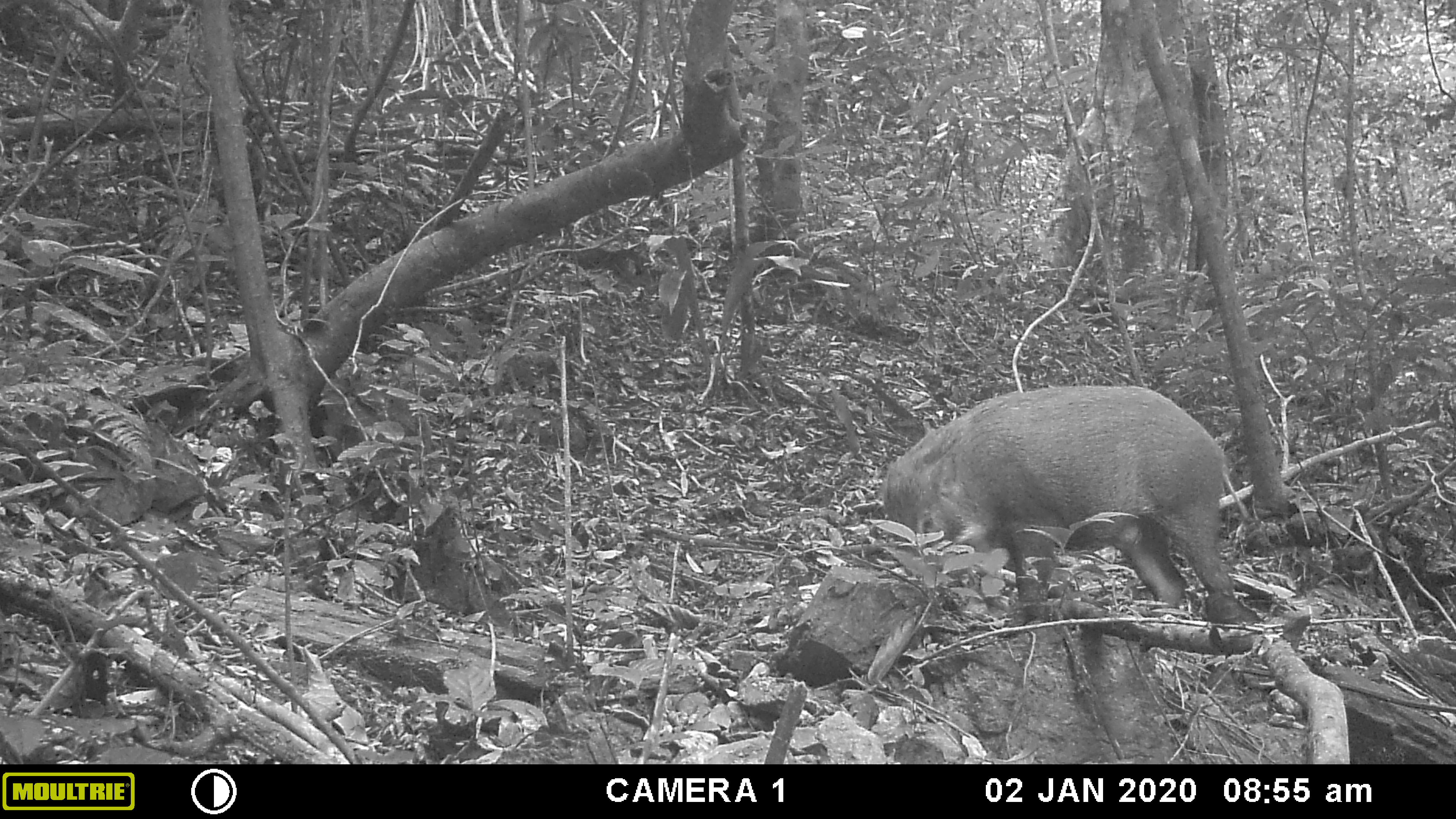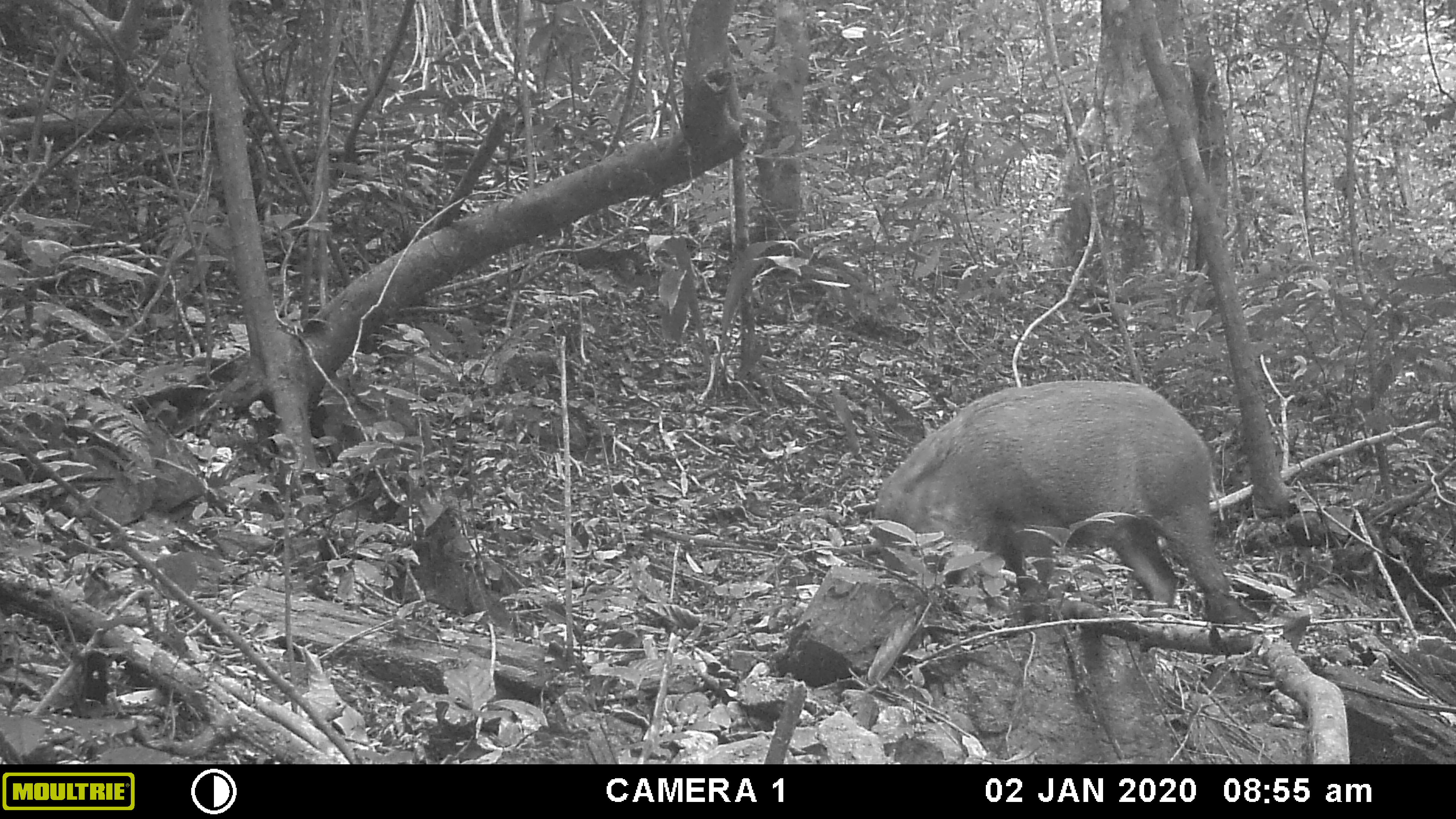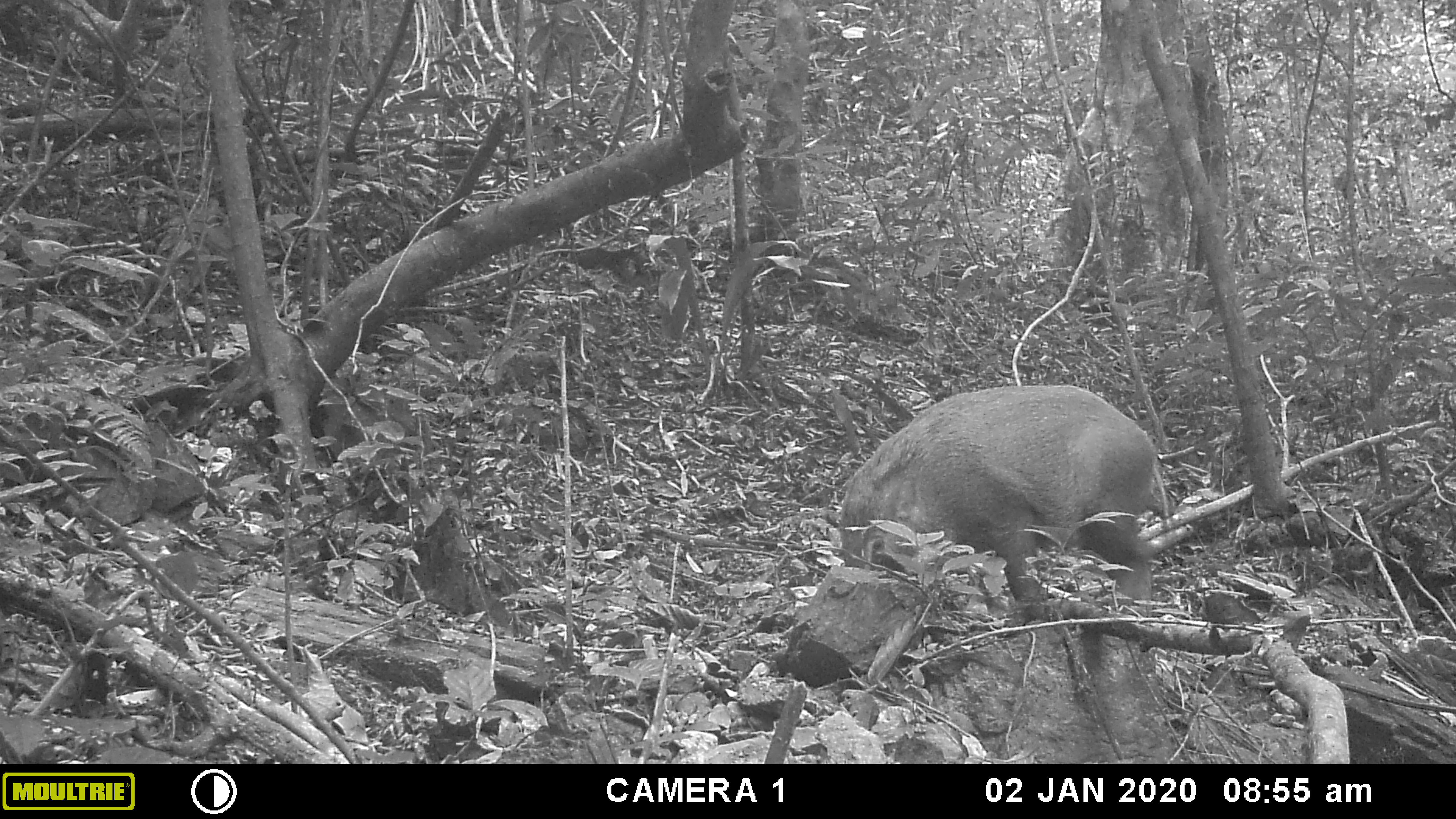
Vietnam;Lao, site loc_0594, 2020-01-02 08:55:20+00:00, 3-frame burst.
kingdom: Animalia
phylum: Chordata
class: Mammalia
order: Artiodactyla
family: Suidae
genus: Sus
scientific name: Sus scrofa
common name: eurasian wild pig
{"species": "eurasian wild pig (Sus scrofa)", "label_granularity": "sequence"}